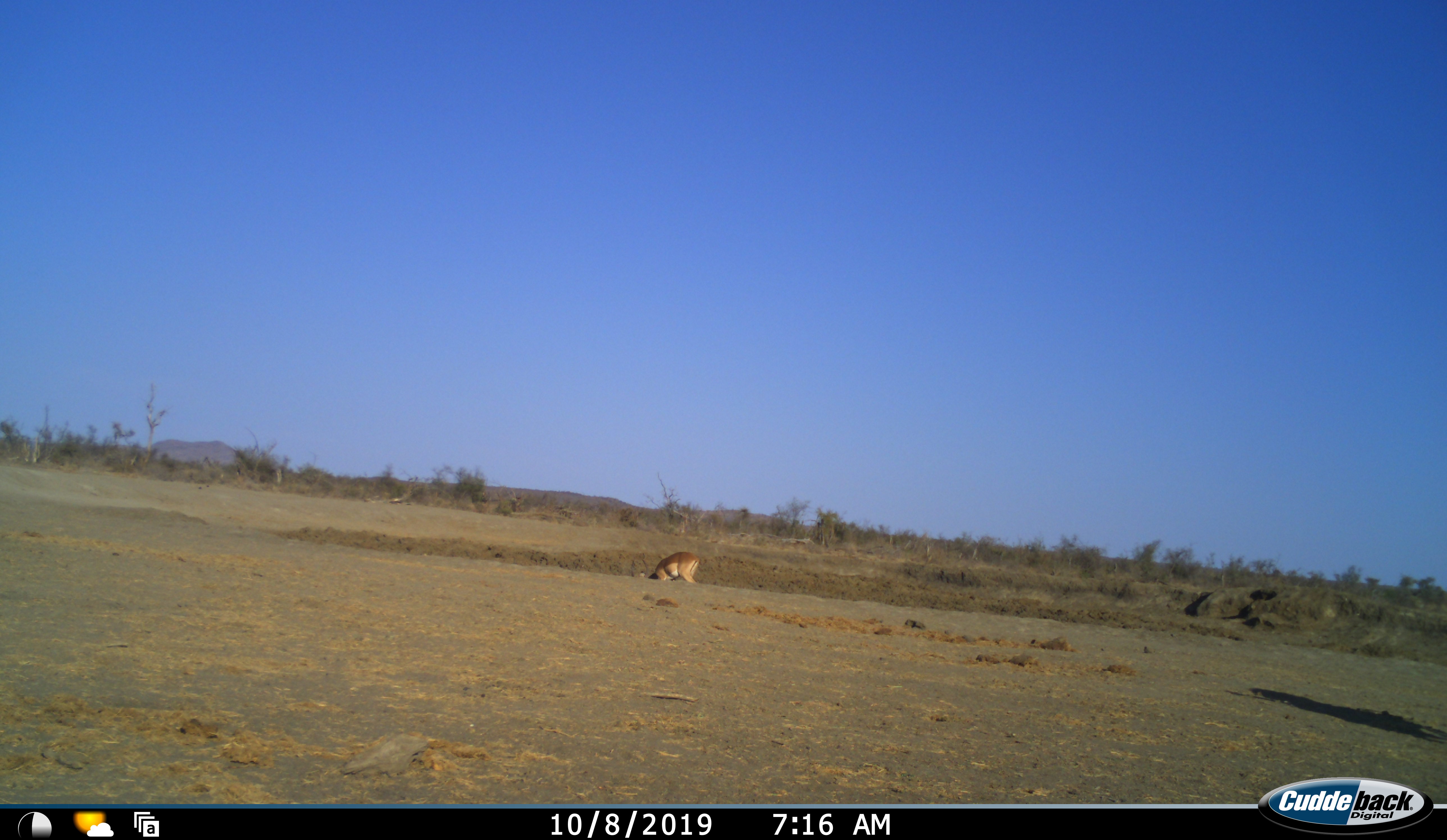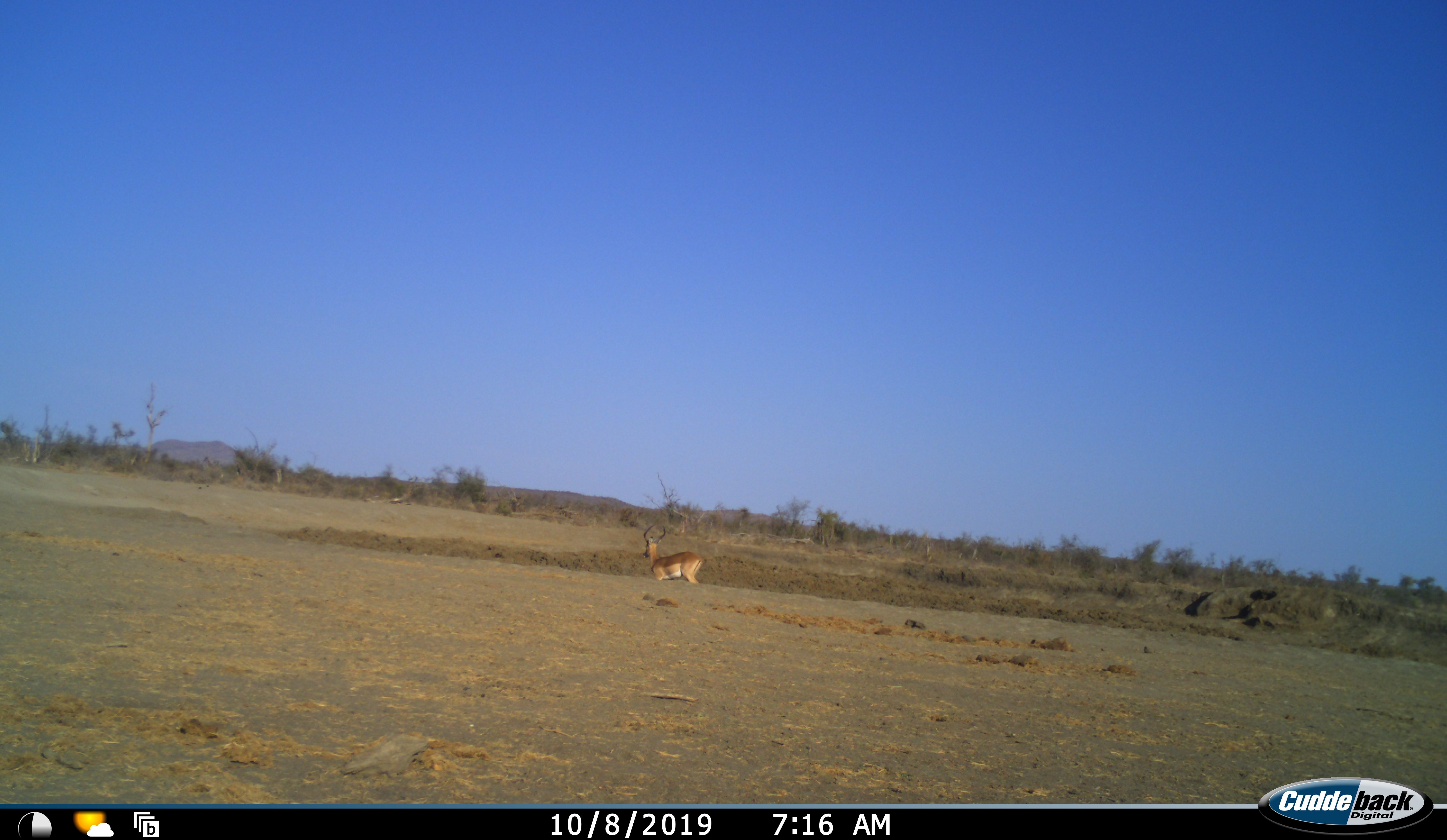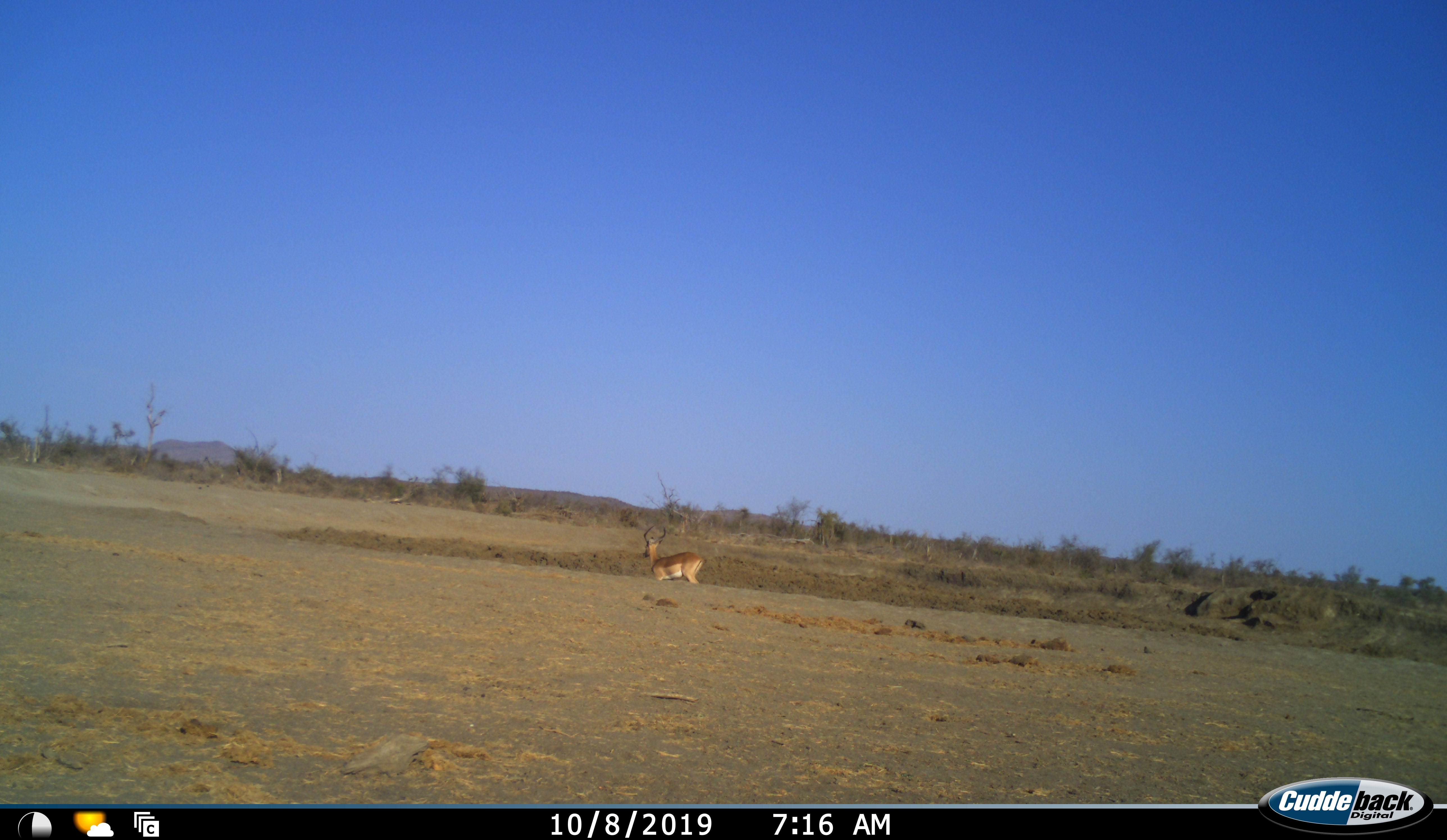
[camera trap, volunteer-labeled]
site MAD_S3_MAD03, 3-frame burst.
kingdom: Animalia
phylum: Chordata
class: Mammalia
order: Artiodactyla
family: Bovidae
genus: Aepyceros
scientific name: Aepyceros melampus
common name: impala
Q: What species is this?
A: Impala (Aepyceros melampus).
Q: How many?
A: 1.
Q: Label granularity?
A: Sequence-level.